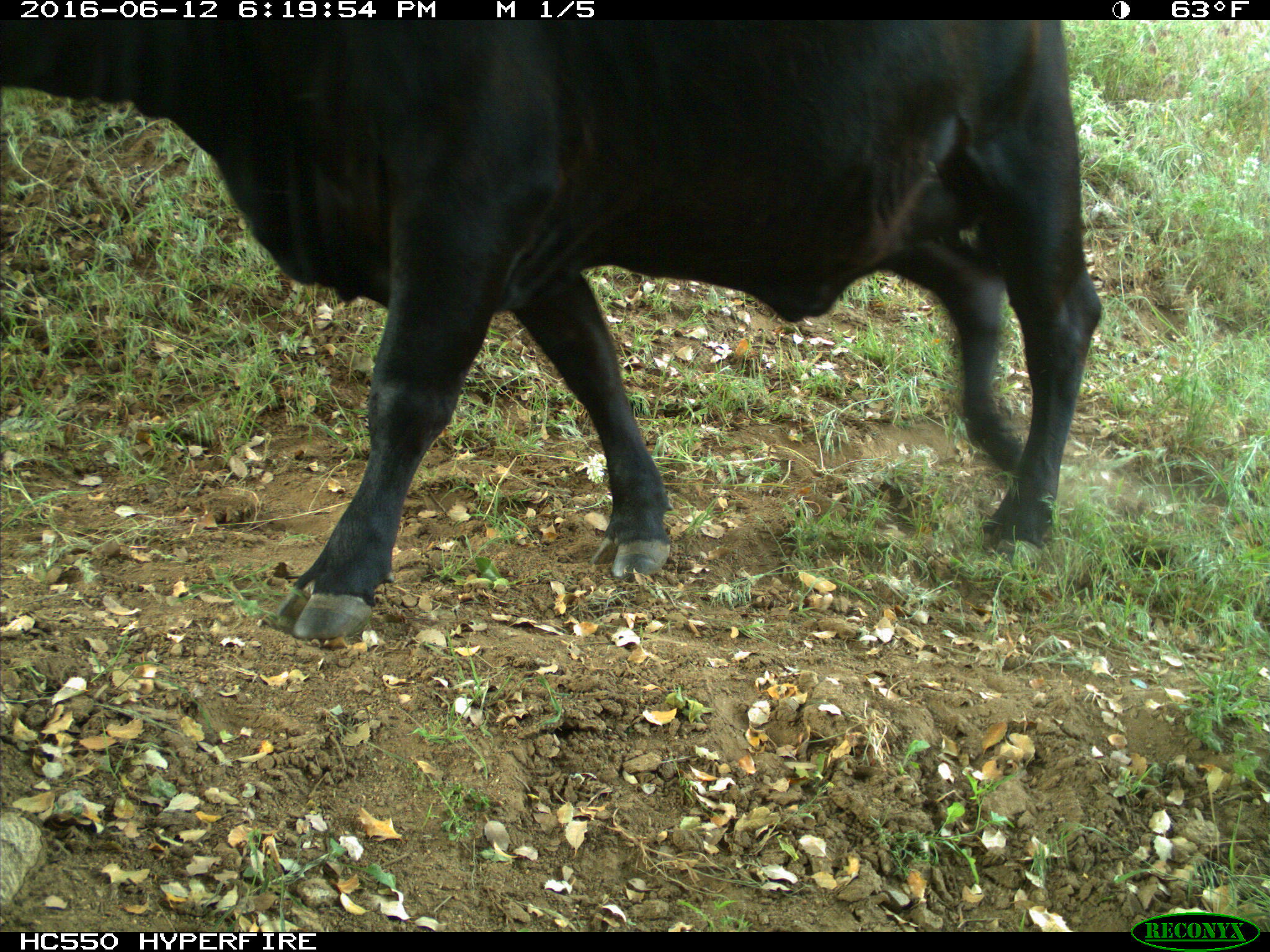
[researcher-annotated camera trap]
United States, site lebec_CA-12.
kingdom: Animalia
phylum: Chordata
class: Mammalia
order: Artiodactyla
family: Bovidae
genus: Bos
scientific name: Bos taurus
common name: domestic cow